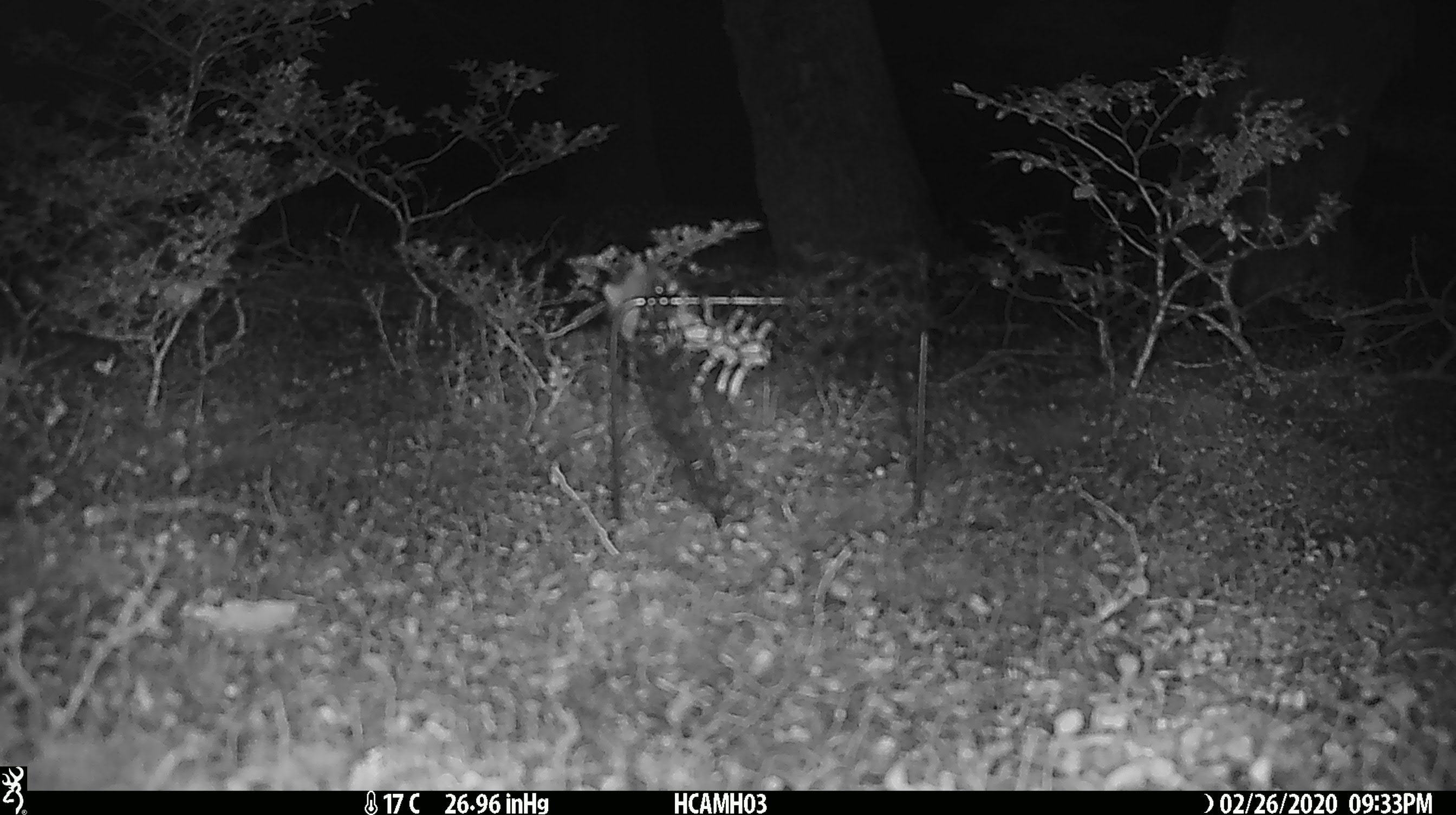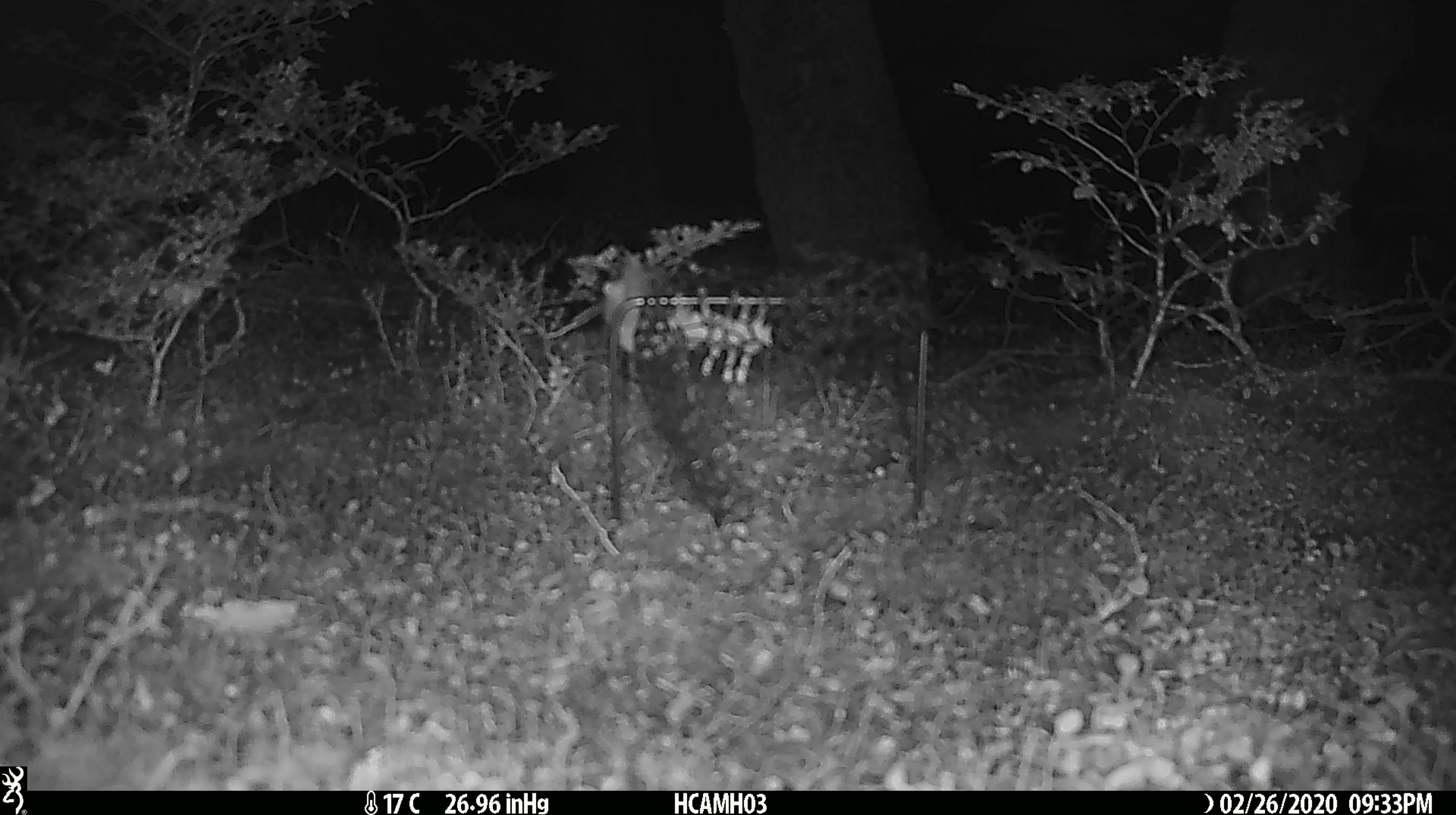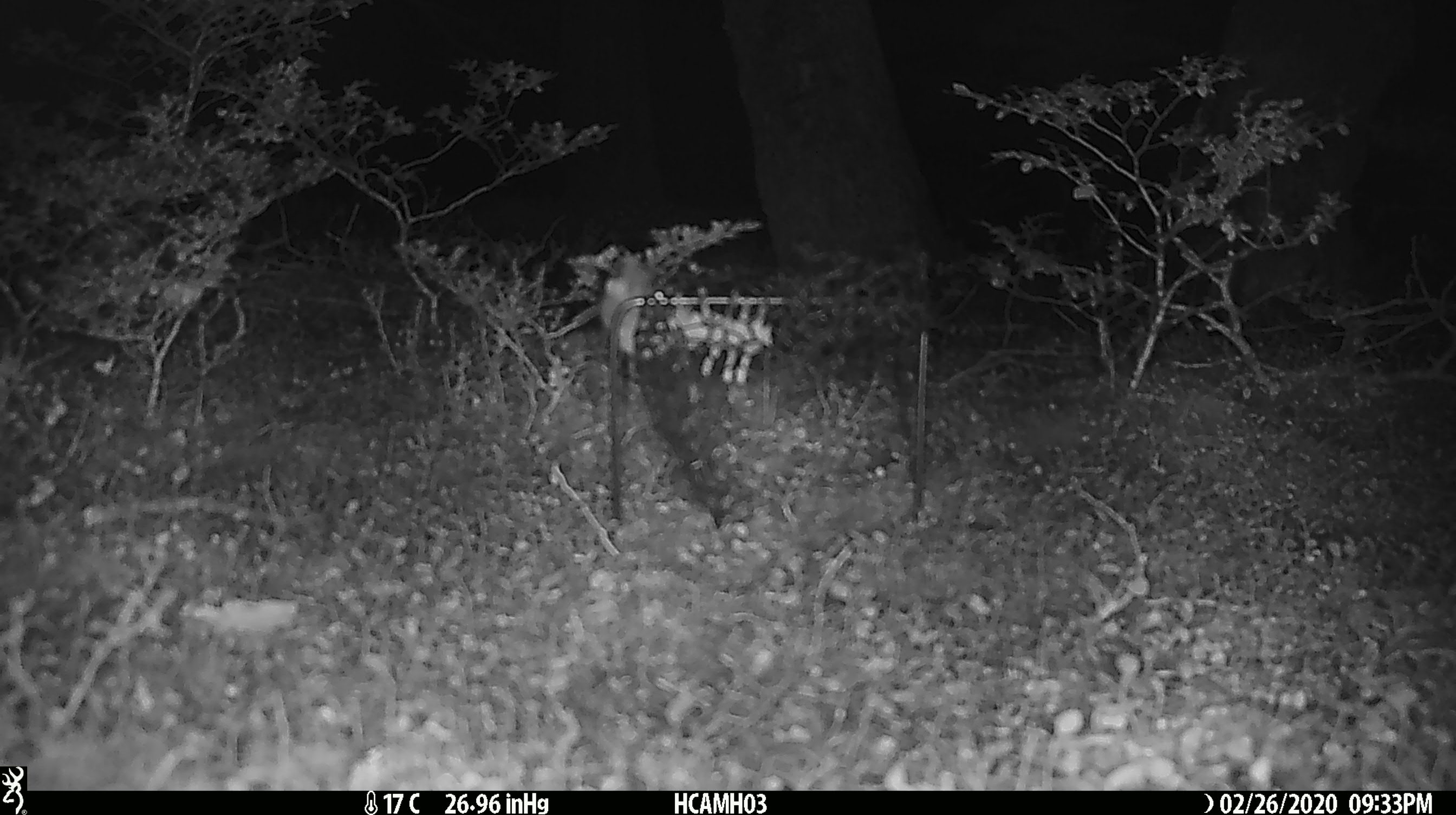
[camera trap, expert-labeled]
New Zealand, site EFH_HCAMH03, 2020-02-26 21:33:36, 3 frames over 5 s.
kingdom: Animalia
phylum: Chordata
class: Mammalia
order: Rodentia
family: Muridae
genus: Mus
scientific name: Mus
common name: mouse